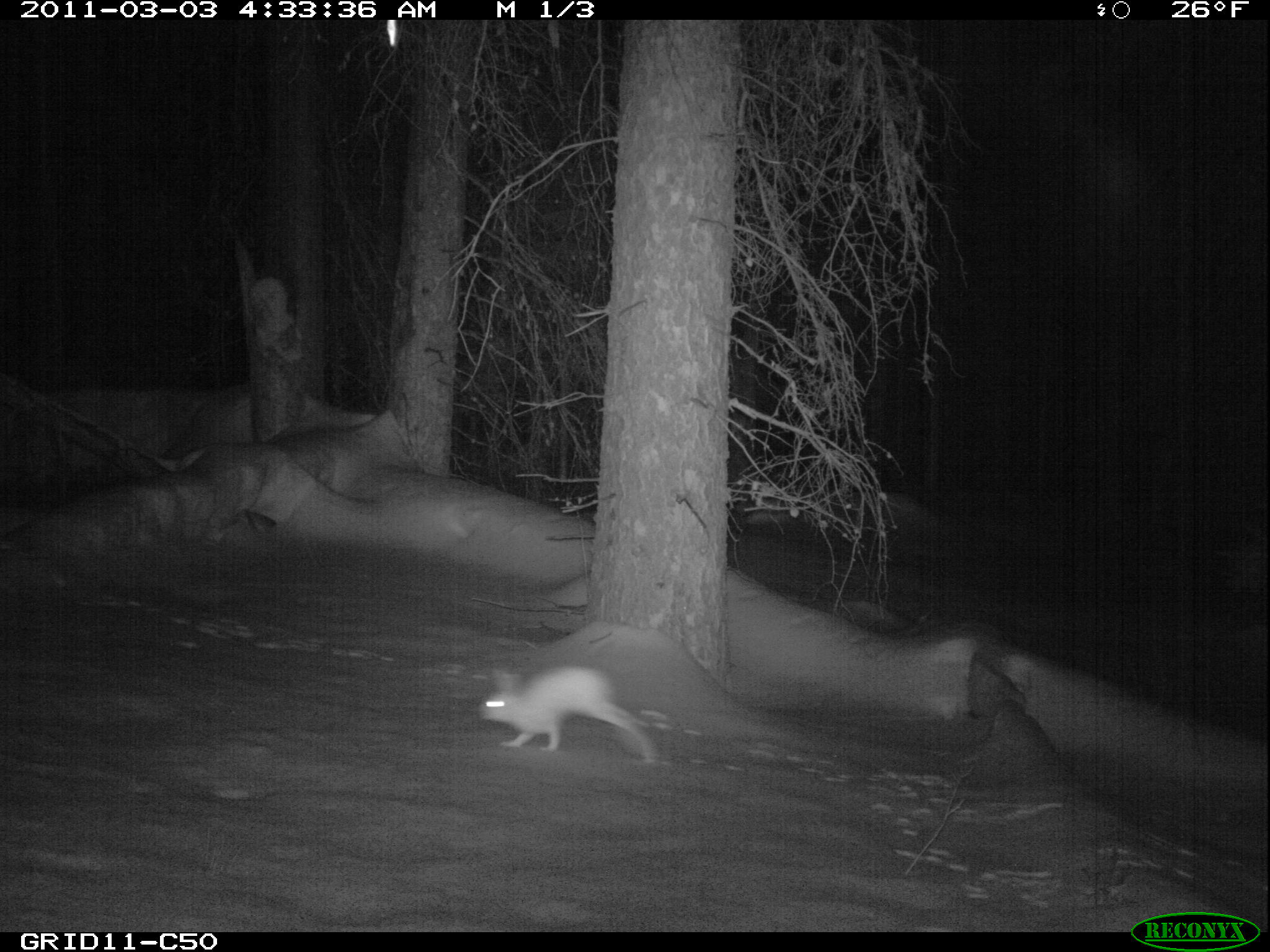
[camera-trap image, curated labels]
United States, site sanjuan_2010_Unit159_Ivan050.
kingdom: Animalia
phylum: Chordata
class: Mammalia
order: Lagomorpha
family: Leporidae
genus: Lepus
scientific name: Lepus americanus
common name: snowshoe hare